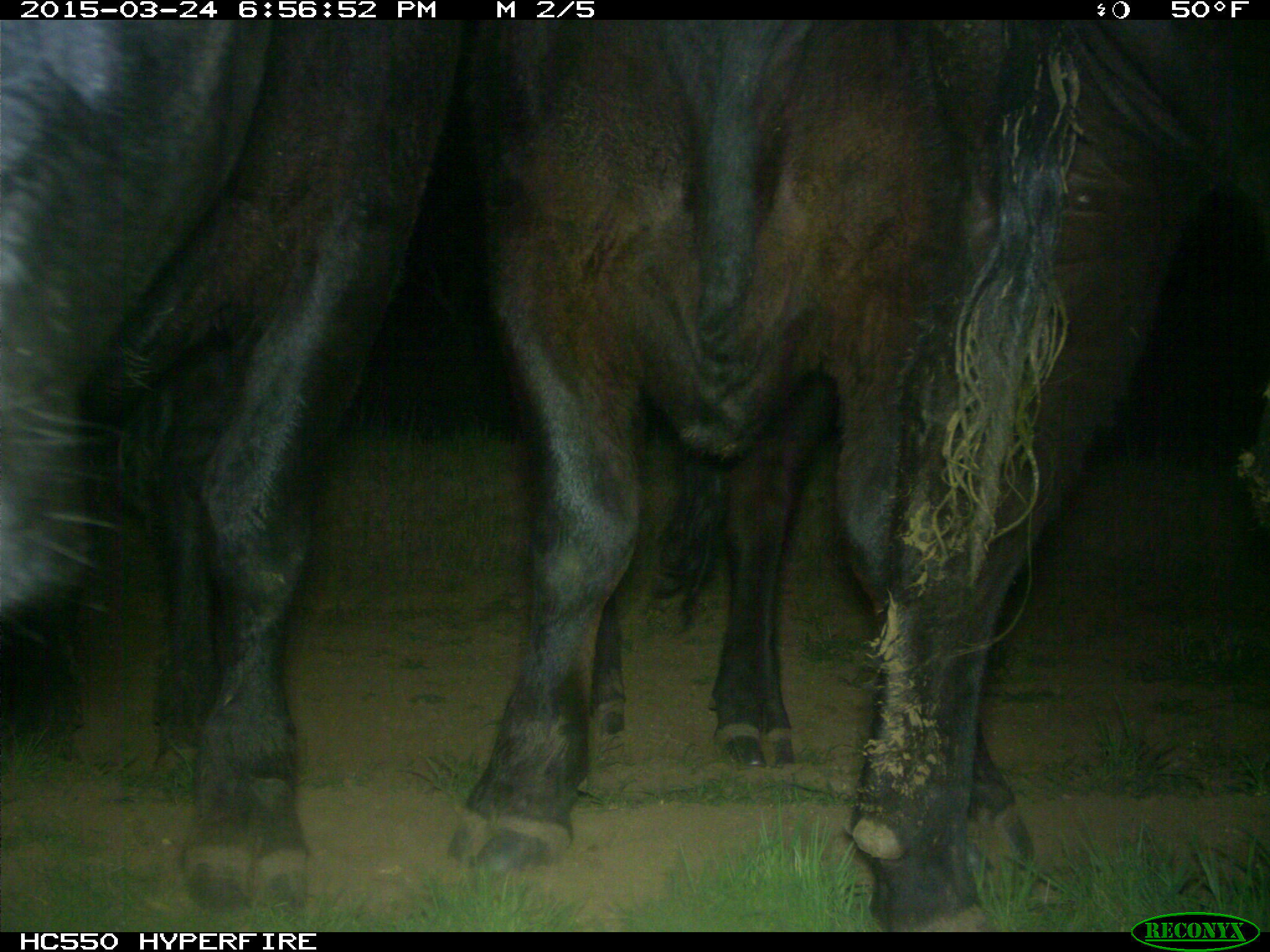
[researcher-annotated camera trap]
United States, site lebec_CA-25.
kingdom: Animalia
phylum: Chordata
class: Mammalia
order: Artiodactyla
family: Bovidae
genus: Bos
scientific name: Bos taurus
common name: domestic cow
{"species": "Bos taurus (domestic cow)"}